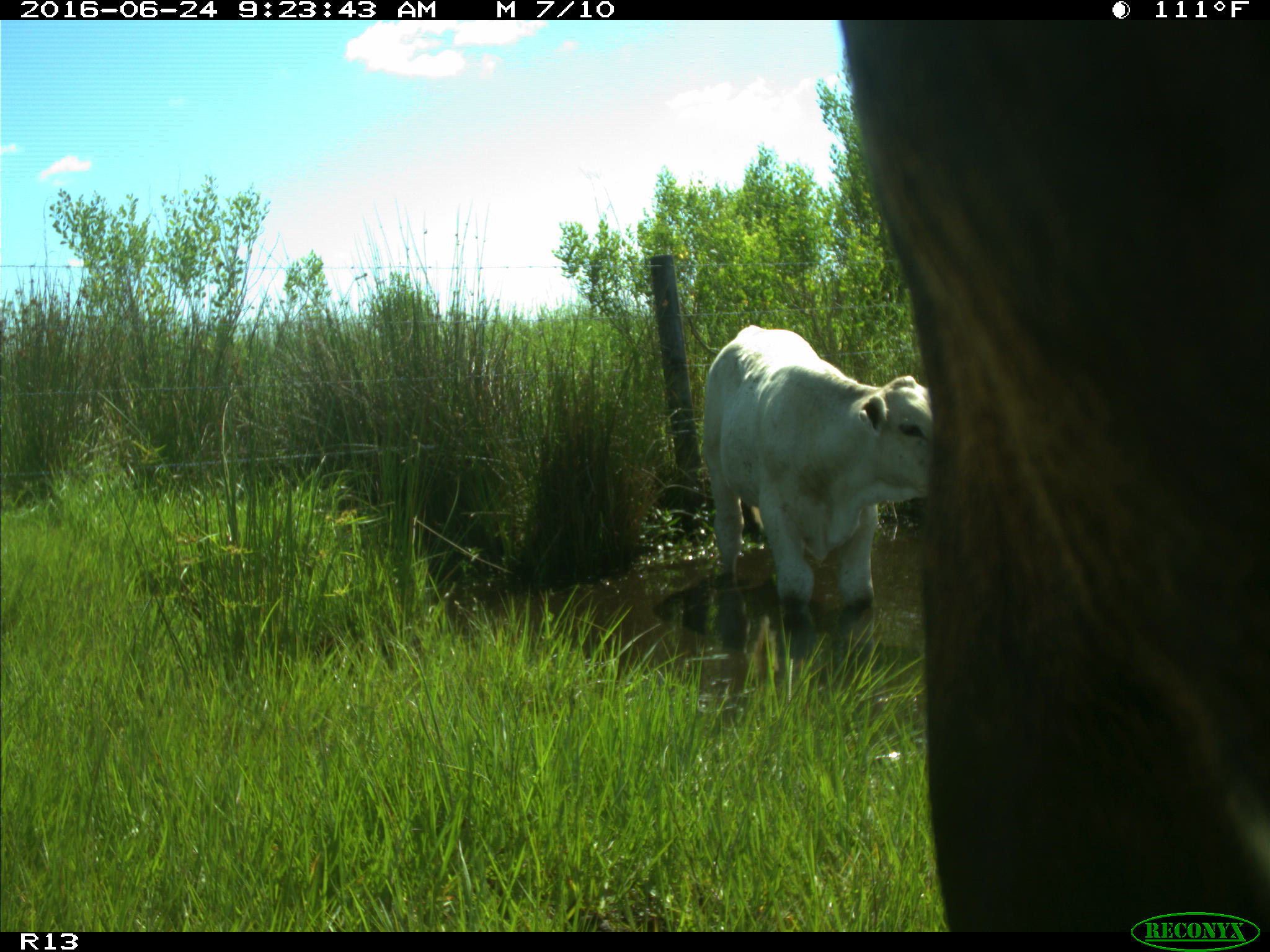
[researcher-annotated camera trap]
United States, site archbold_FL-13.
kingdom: Animalia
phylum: Chordata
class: Mammalia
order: Artiodactyla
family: Bovidae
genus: Bos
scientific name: Bos taurus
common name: domestic cow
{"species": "Bos taurus (domestic cow)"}